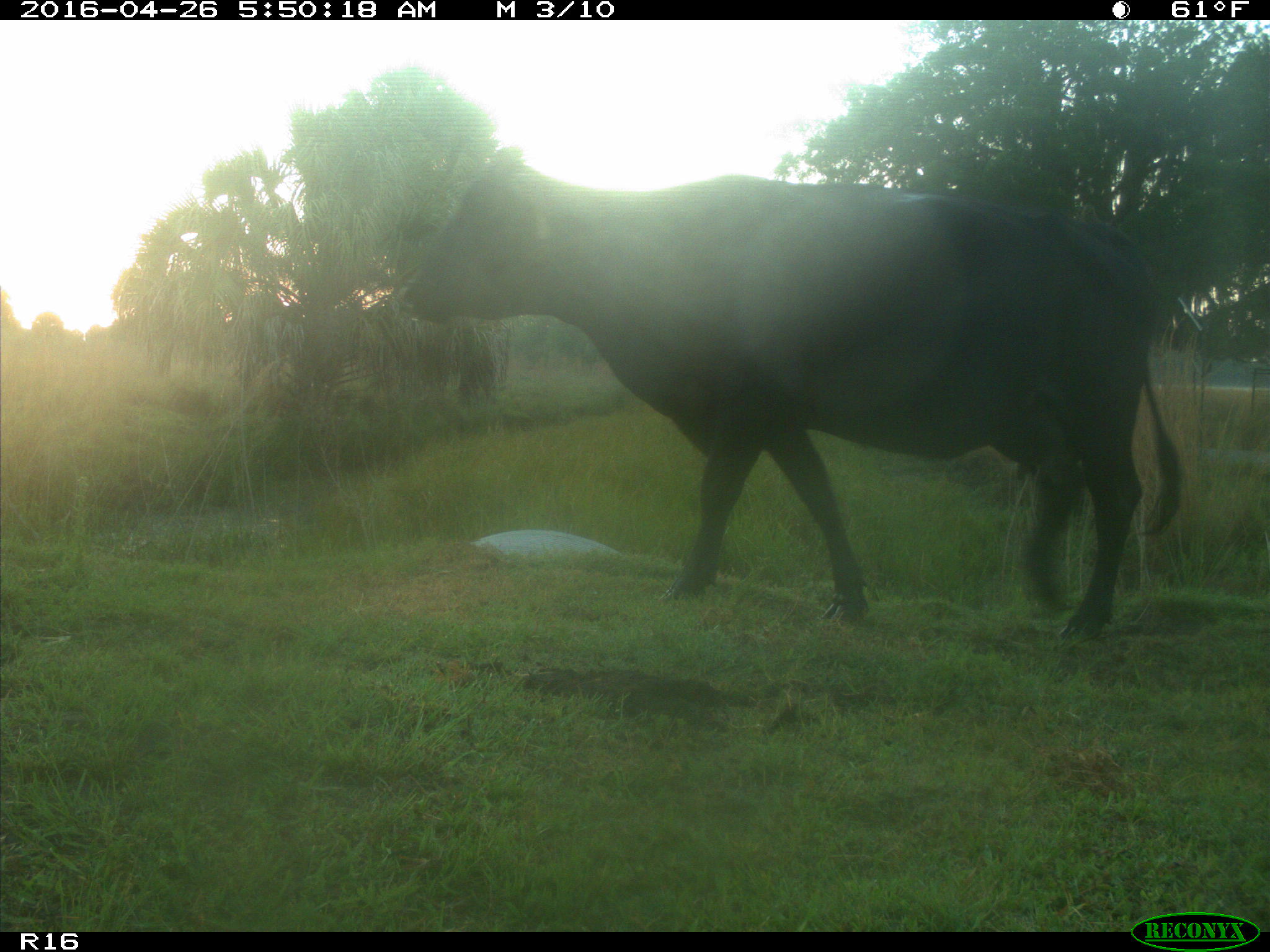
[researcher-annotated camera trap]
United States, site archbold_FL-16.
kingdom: Animalia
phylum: Chordata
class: Mammalia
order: Artiodactyla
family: Bovidae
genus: Bos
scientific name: Bos taurus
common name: domestic cow